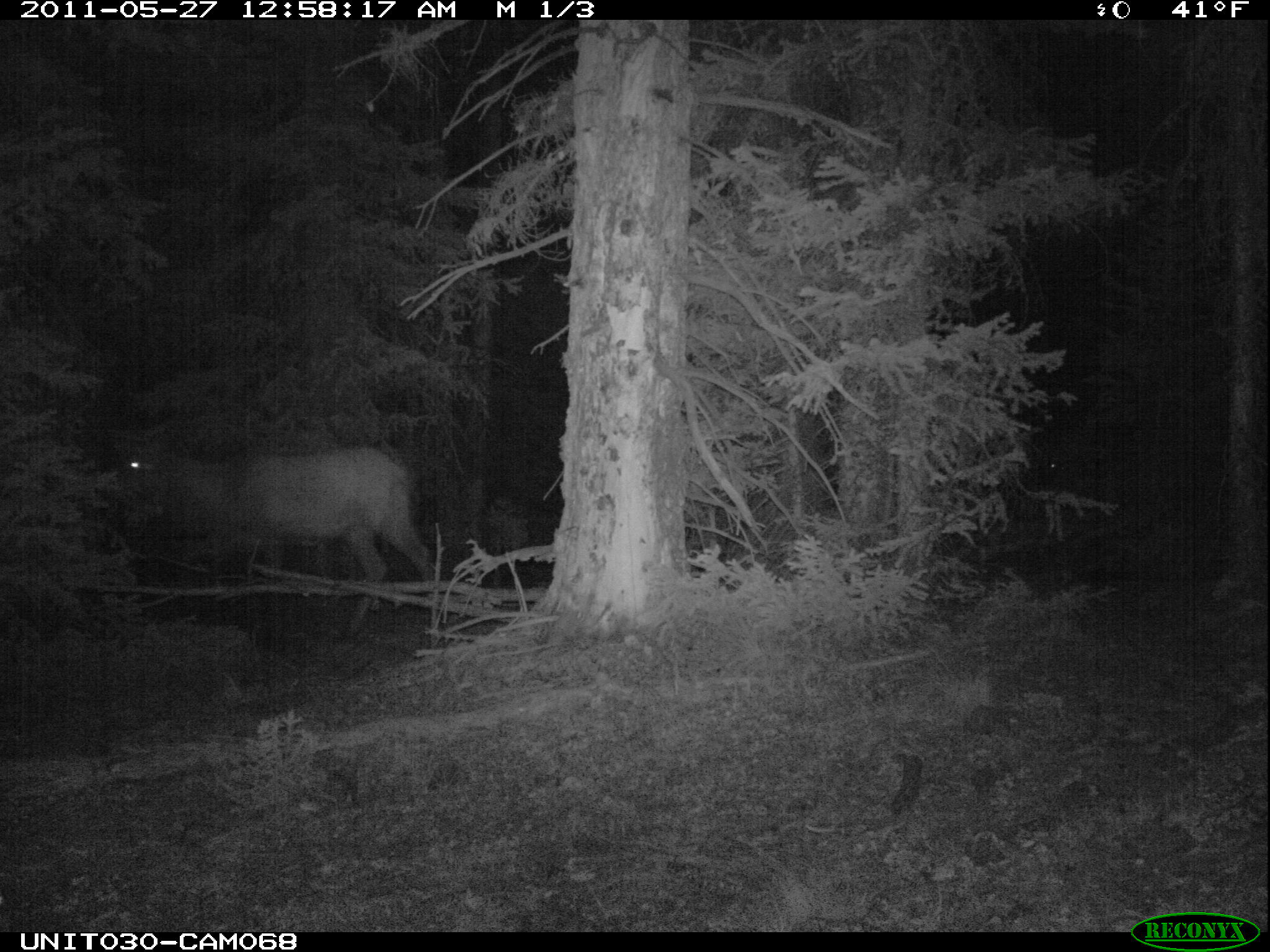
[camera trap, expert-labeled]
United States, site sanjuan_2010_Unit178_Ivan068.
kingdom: Animalia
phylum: Chordata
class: Mammalia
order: Artiodactyla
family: Cervidae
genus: Cervus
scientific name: Cervus elaphus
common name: red deer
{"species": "Cervus elaphus (red deer)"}